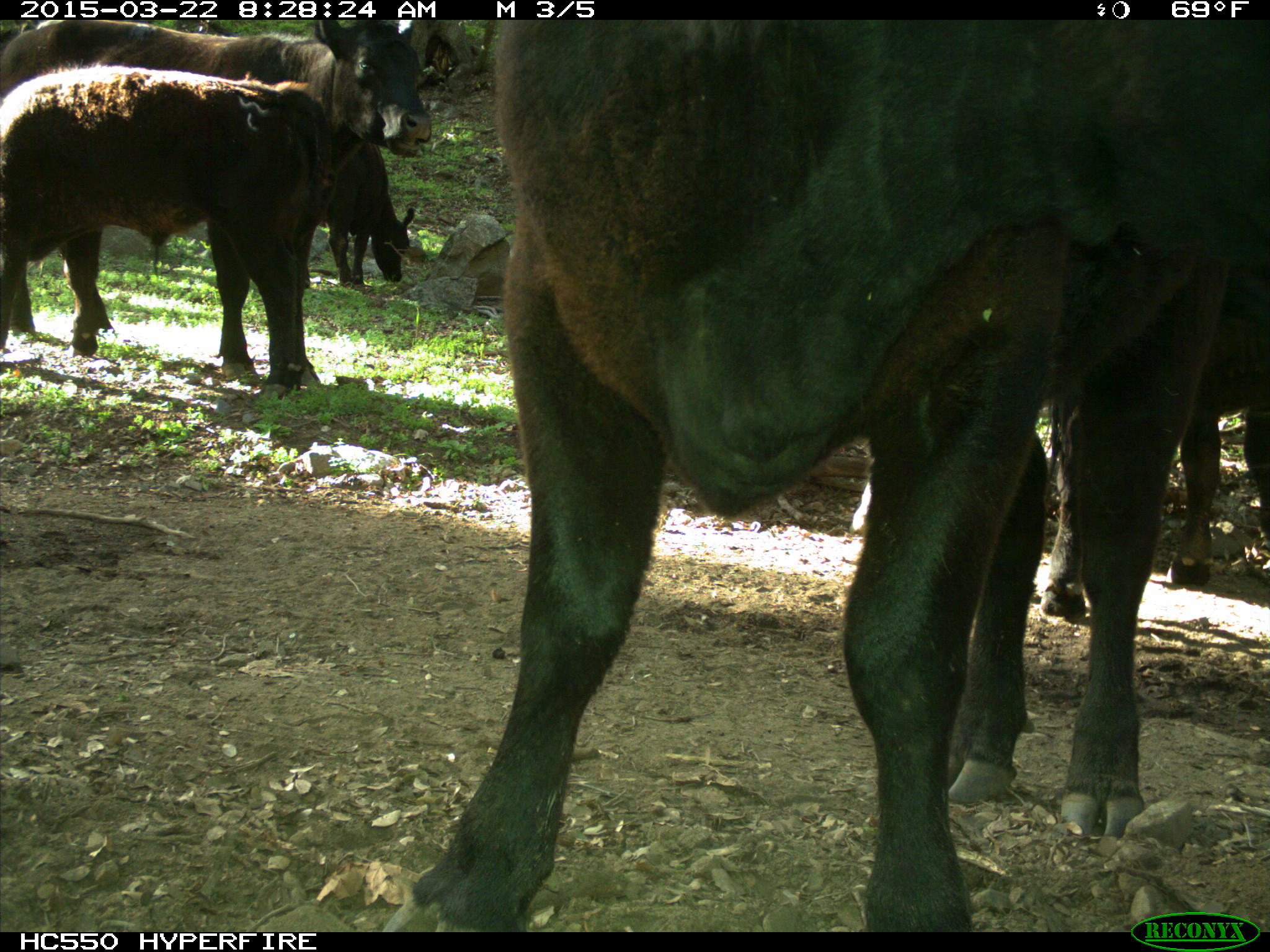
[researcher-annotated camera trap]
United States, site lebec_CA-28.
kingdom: Animalia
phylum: Chordata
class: Mammalia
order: Artiodactyla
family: Bovidae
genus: Bos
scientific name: Bos taurus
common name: domestic cow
Bos taurus (domestic cow).